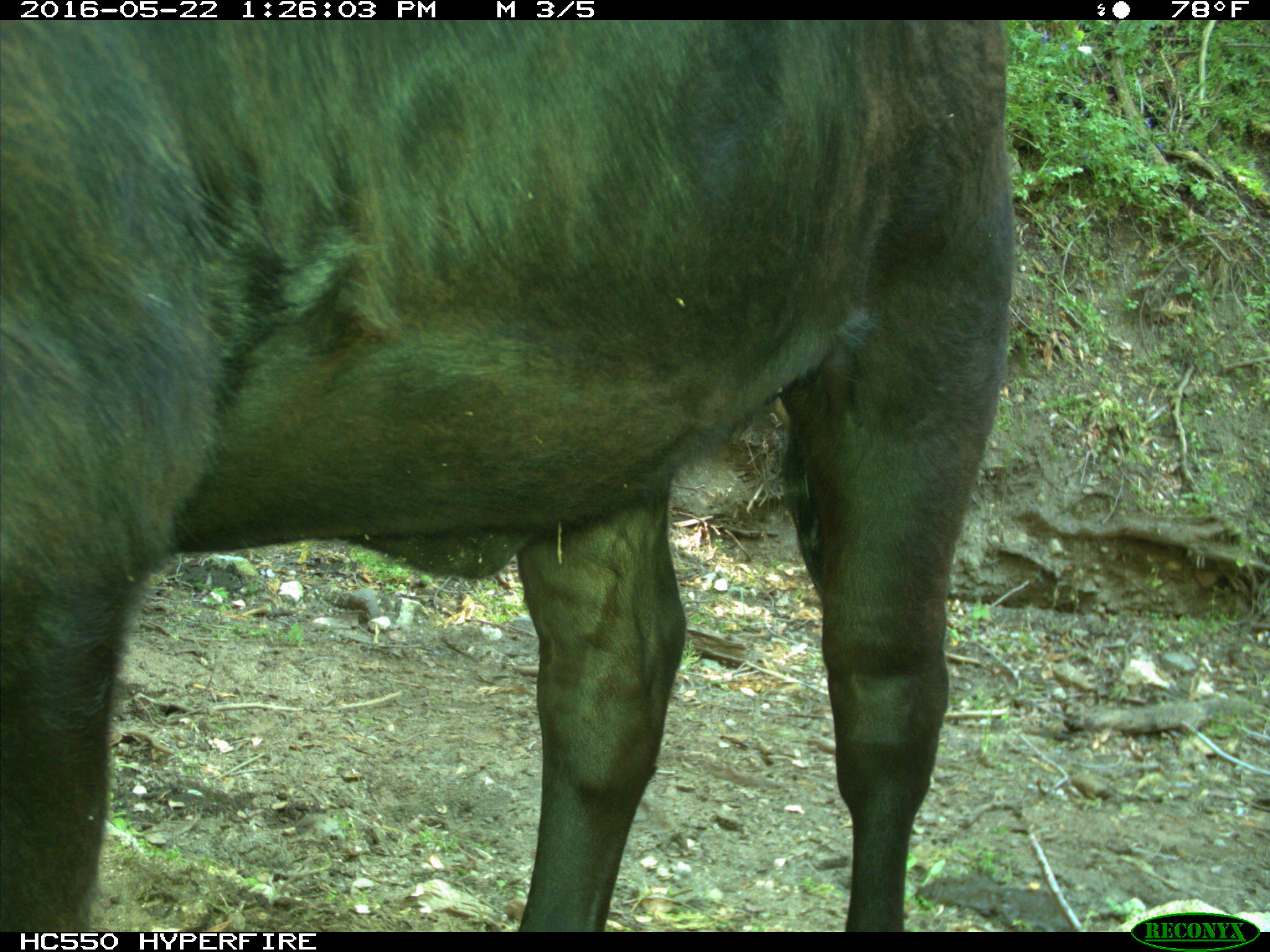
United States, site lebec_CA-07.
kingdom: Animalia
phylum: Chordata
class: Mammalia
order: Artiodactyla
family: Bovidae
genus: Bos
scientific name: Bos taurus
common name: domestic cow